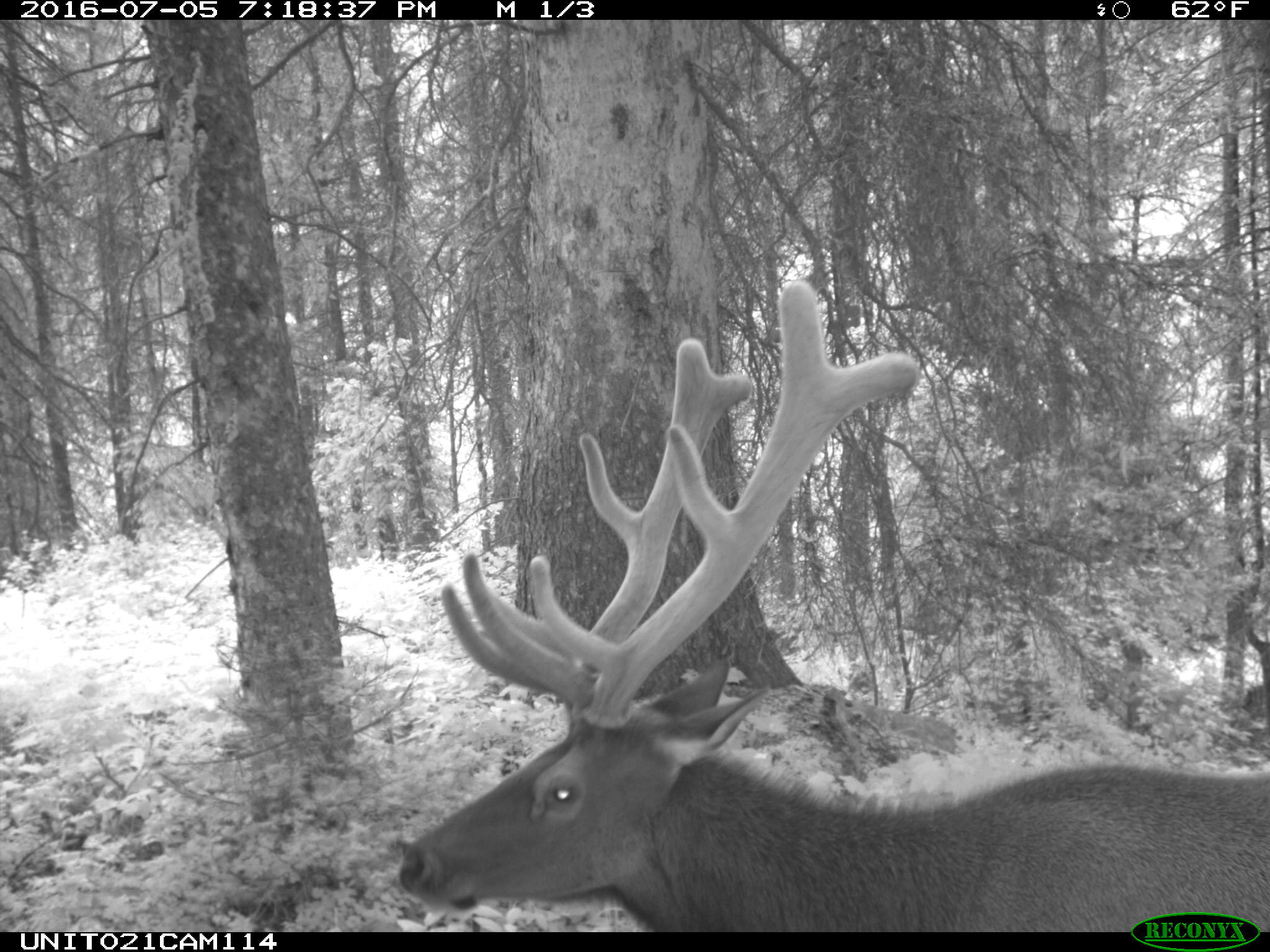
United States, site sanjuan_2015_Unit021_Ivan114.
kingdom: Animalia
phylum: Chordata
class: Mammalia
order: Artiodactyla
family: Cervidae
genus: Cervus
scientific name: Cervus elaphus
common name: red deer